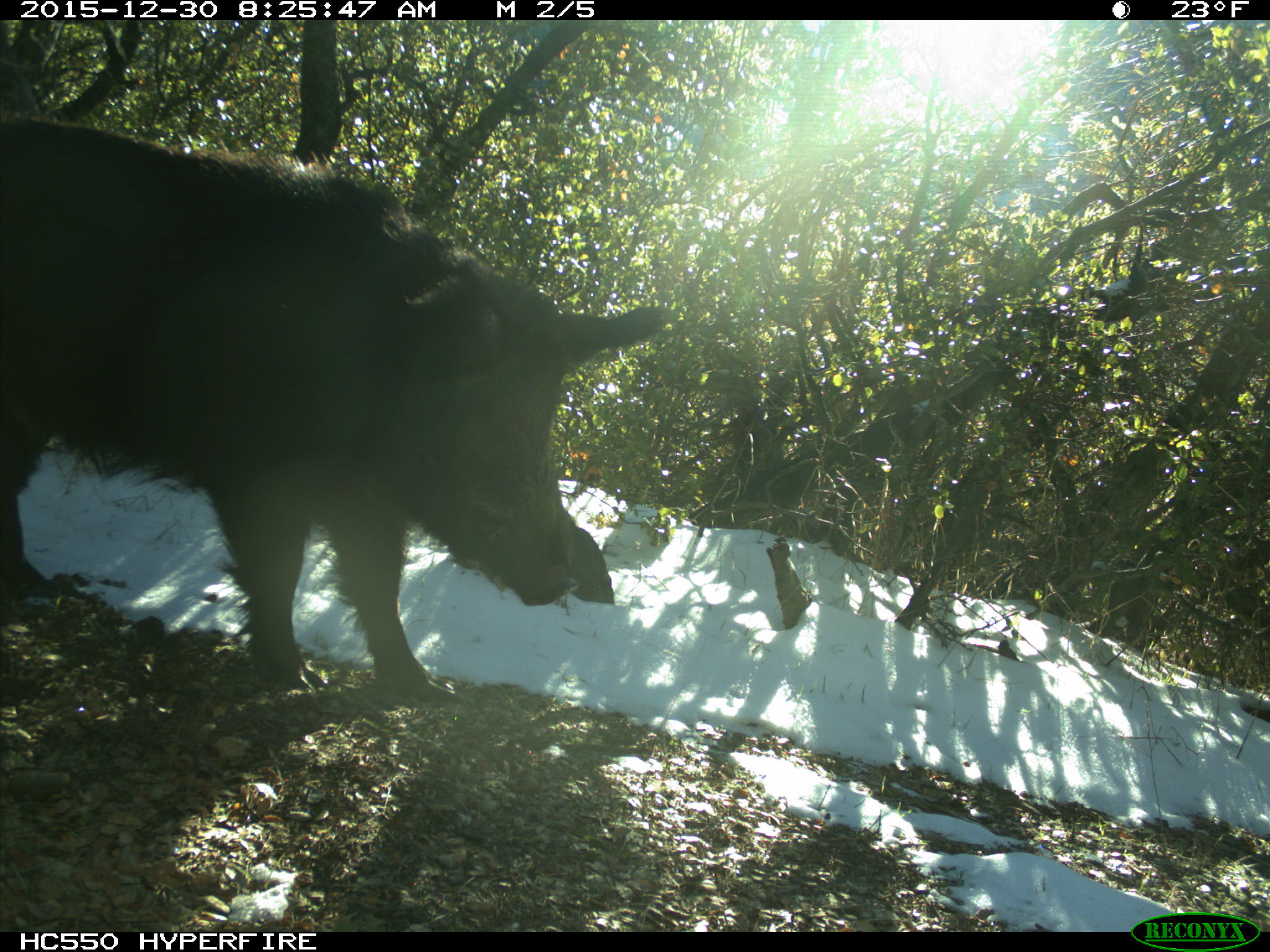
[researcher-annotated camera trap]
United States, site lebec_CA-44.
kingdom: Animalia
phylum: Chordata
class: Mammalia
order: Artiodactyla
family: Suidae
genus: Sus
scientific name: Sus scrofa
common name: wild boar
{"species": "Sus scrofa (wild boar)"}